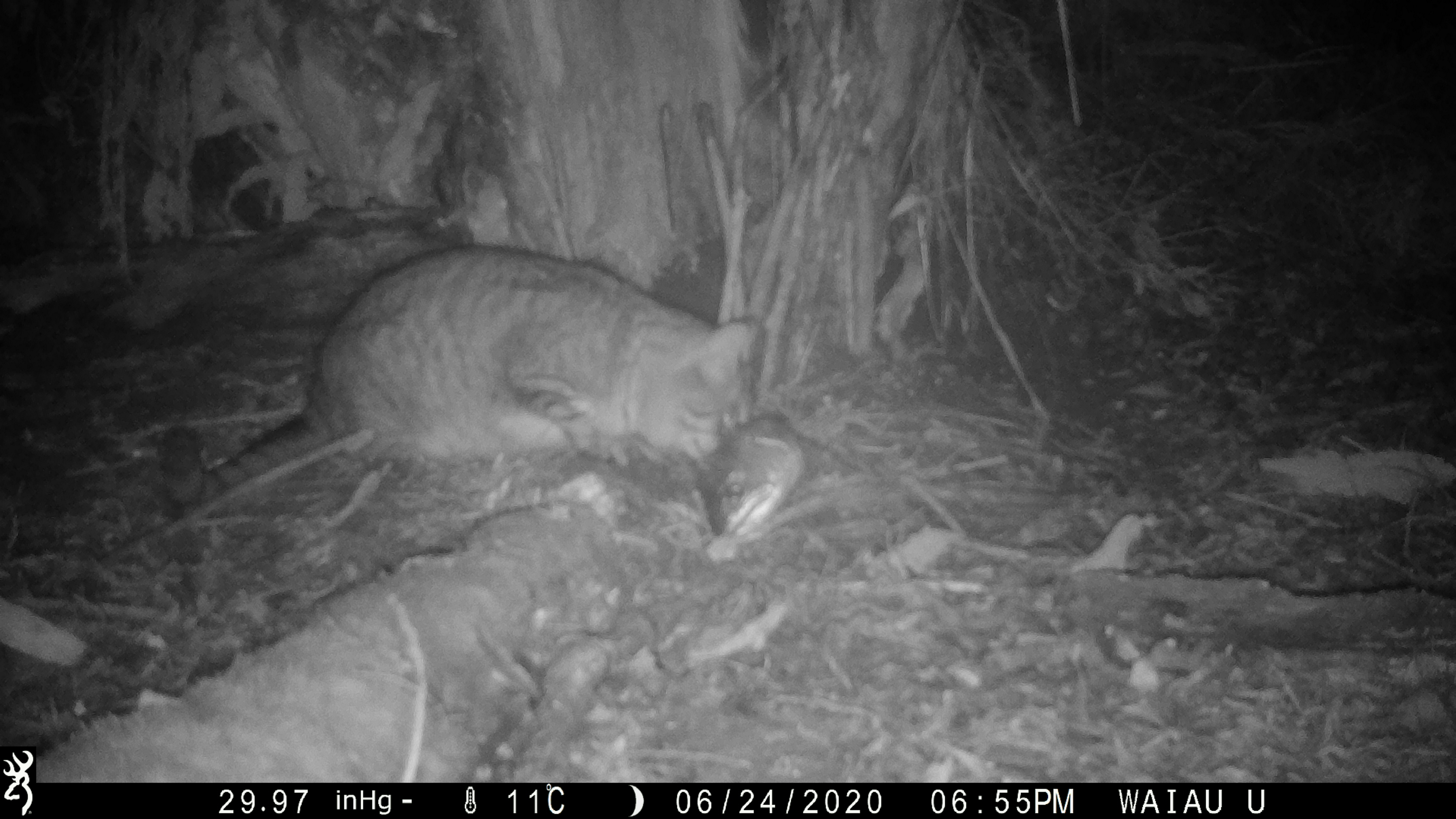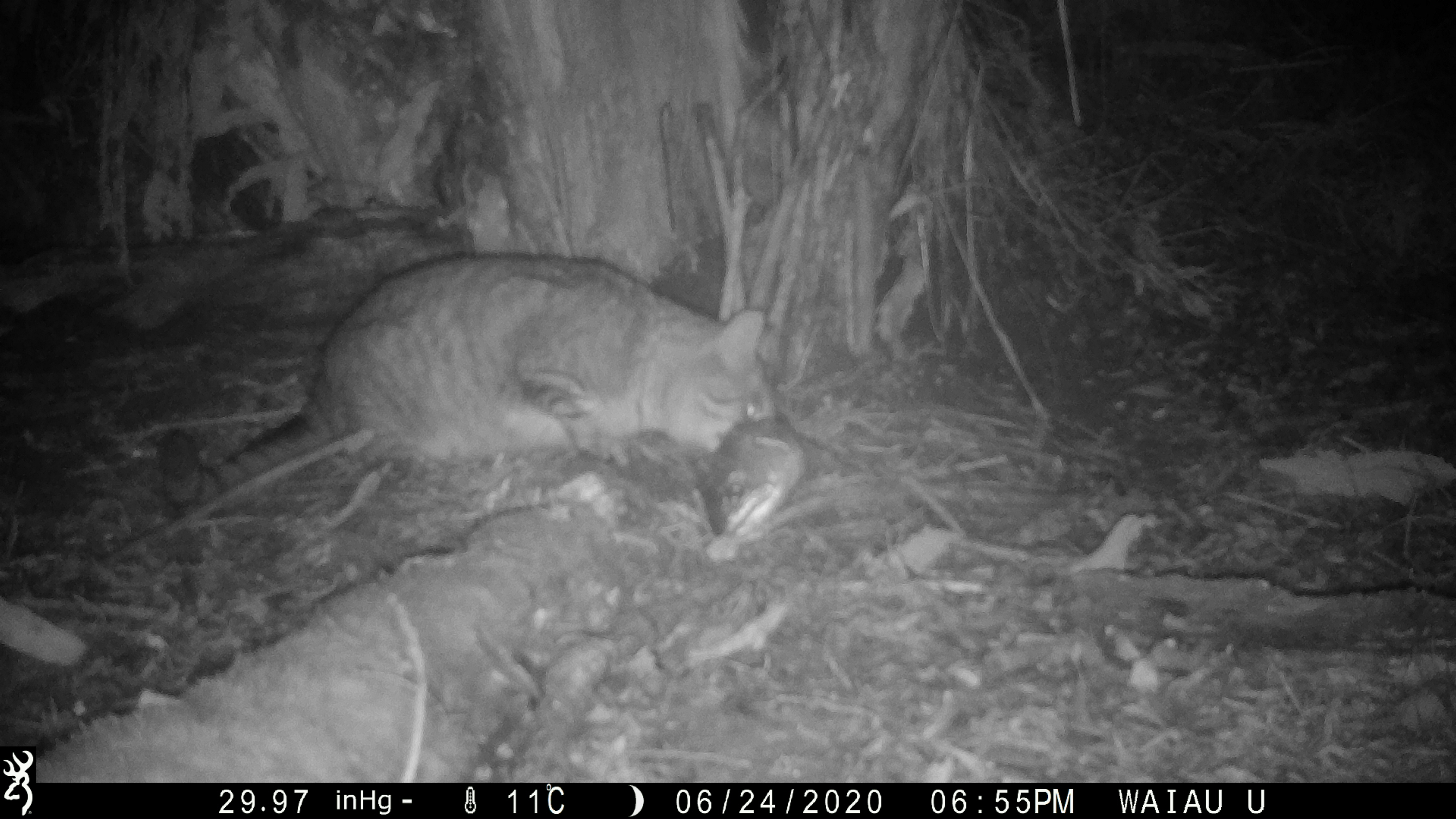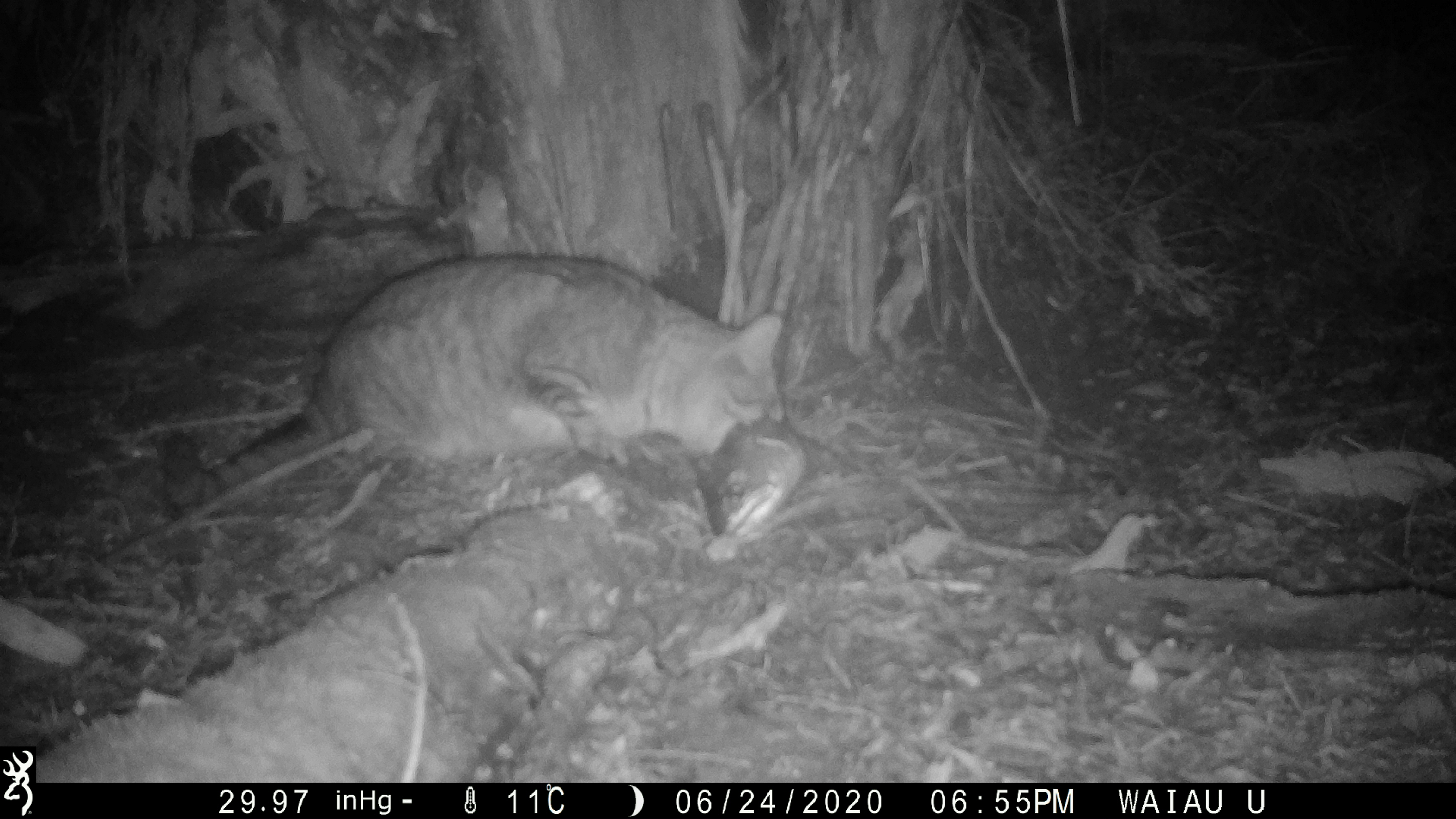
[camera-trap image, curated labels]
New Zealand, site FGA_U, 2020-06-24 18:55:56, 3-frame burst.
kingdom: Animalia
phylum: Chordata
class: Mammalia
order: Carnivora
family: Felidae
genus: Felis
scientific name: Felis catus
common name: domestic cat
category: cat